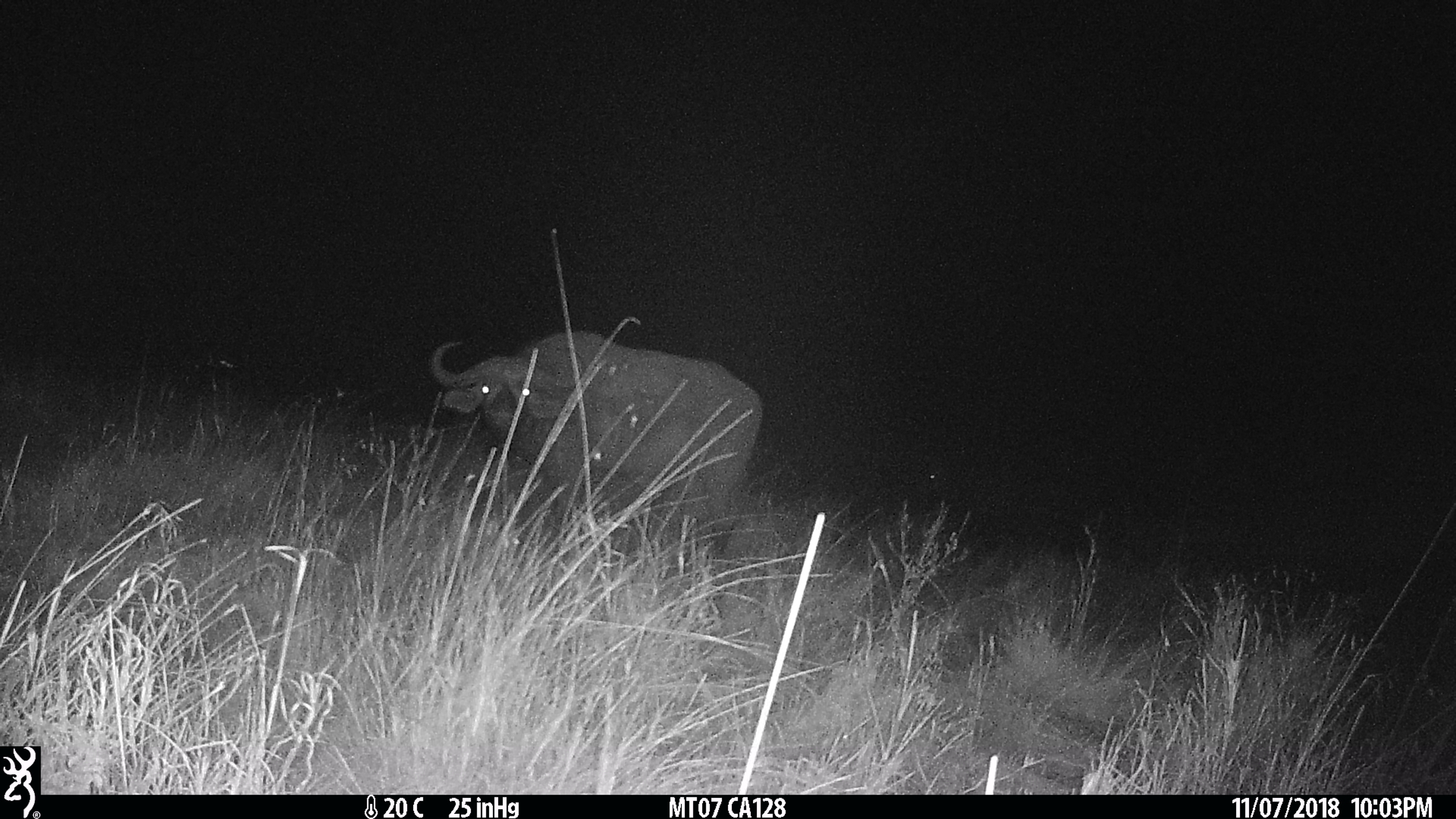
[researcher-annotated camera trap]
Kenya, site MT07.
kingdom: Animalia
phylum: Chordata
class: Mammalia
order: Artiodactyla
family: Bovidae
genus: Syncerus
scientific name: Syncerus caffer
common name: buffalo